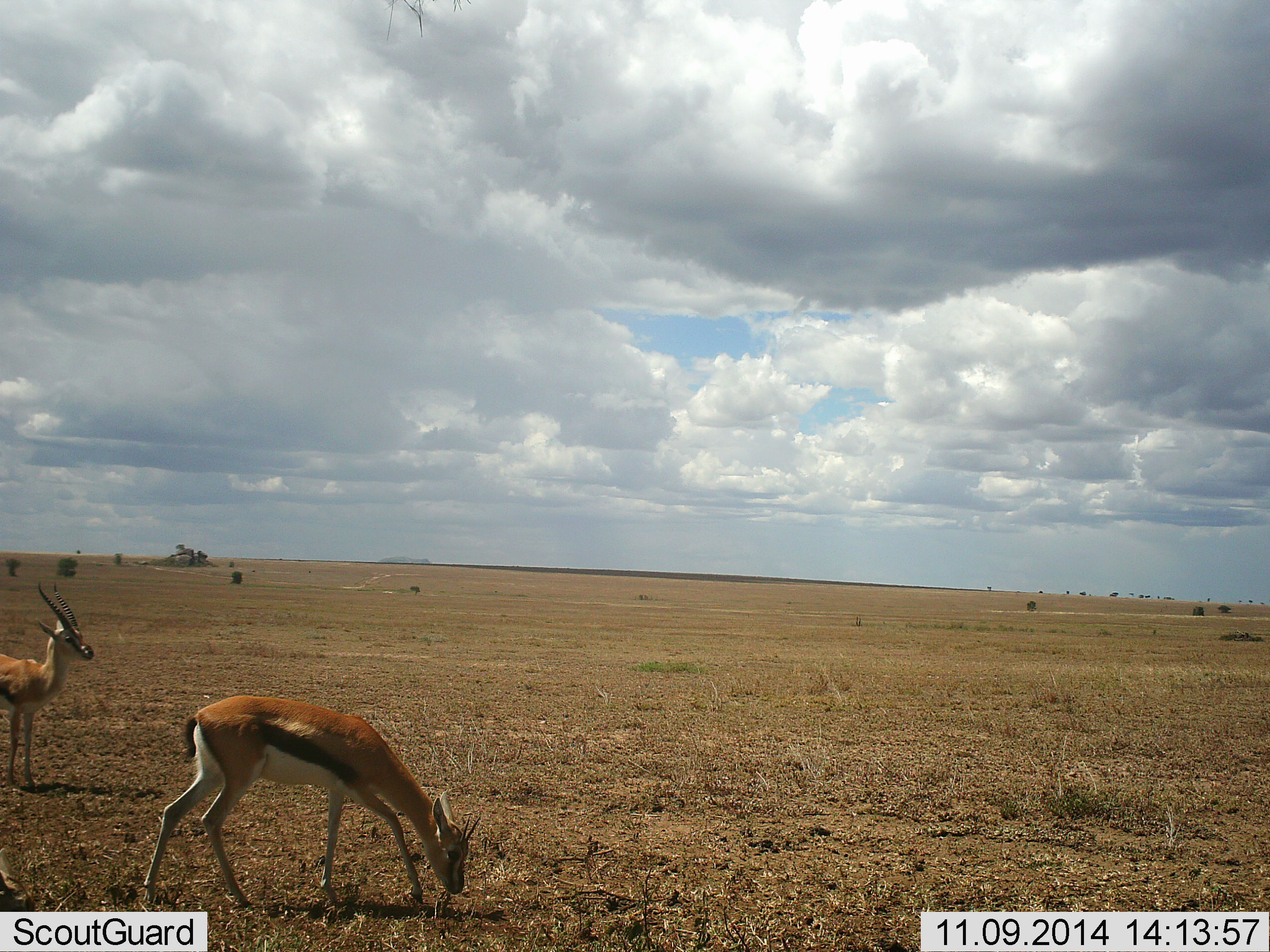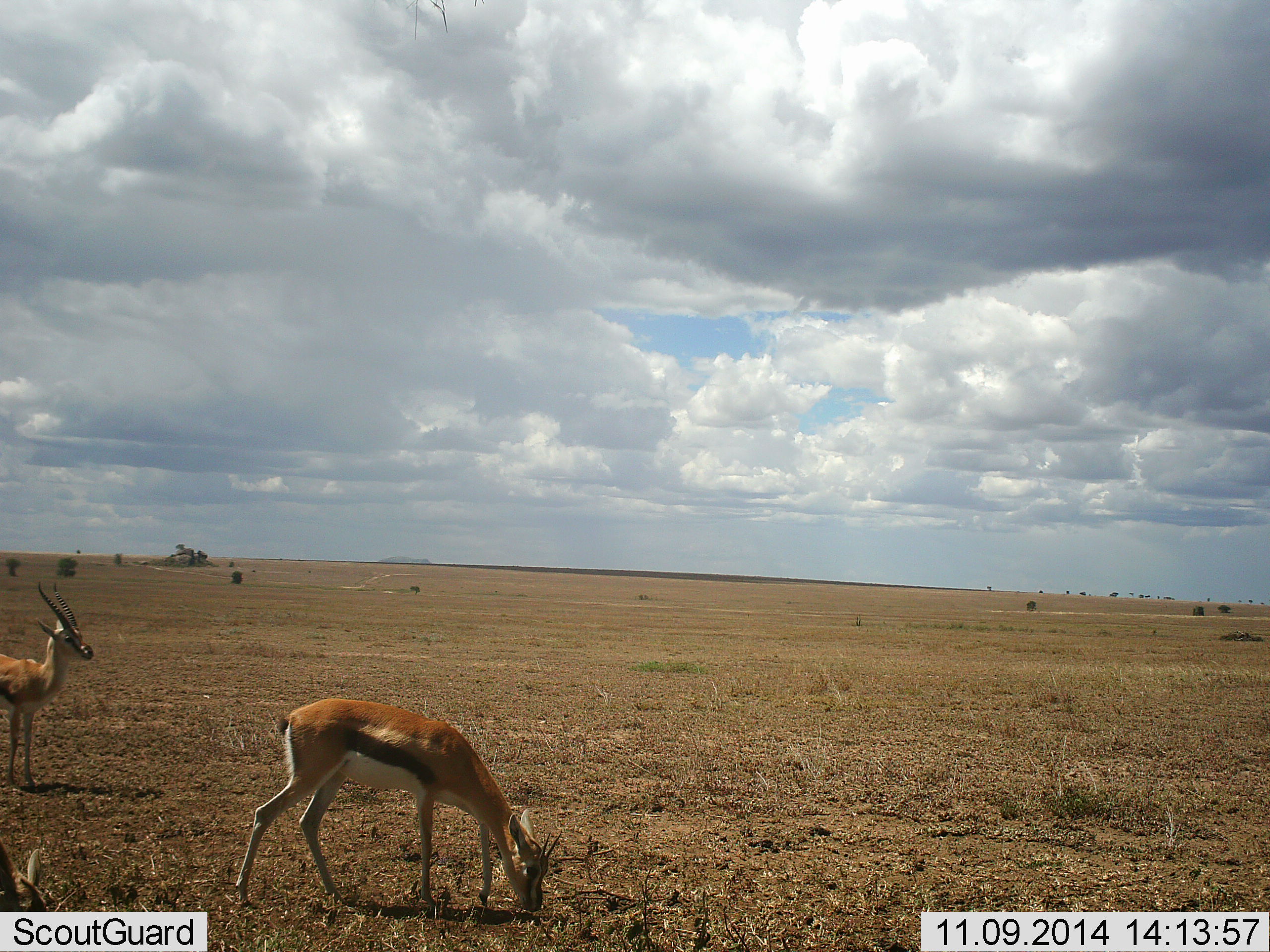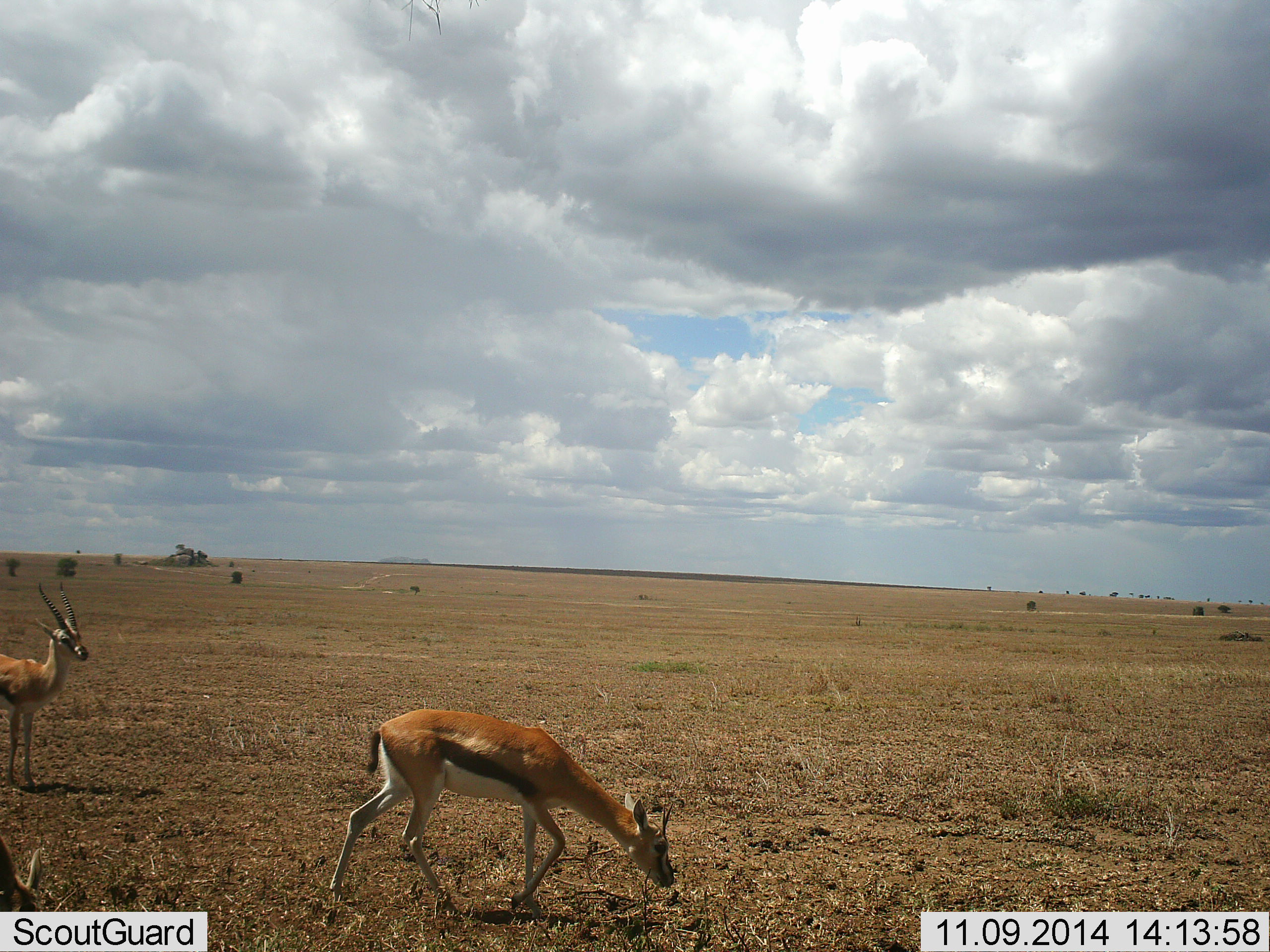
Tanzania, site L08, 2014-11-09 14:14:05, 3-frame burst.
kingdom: Animalia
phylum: Chordata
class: Mammalia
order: Artiodactyla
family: Bovidae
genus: Eudorcas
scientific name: Eudorcas thomsonii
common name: thomson's gazelle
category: gazellethomsons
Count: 2.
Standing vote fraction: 70%.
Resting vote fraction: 0%.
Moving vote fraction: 40%.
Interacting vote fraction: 0%.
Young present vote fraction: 0%.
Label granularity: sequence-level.